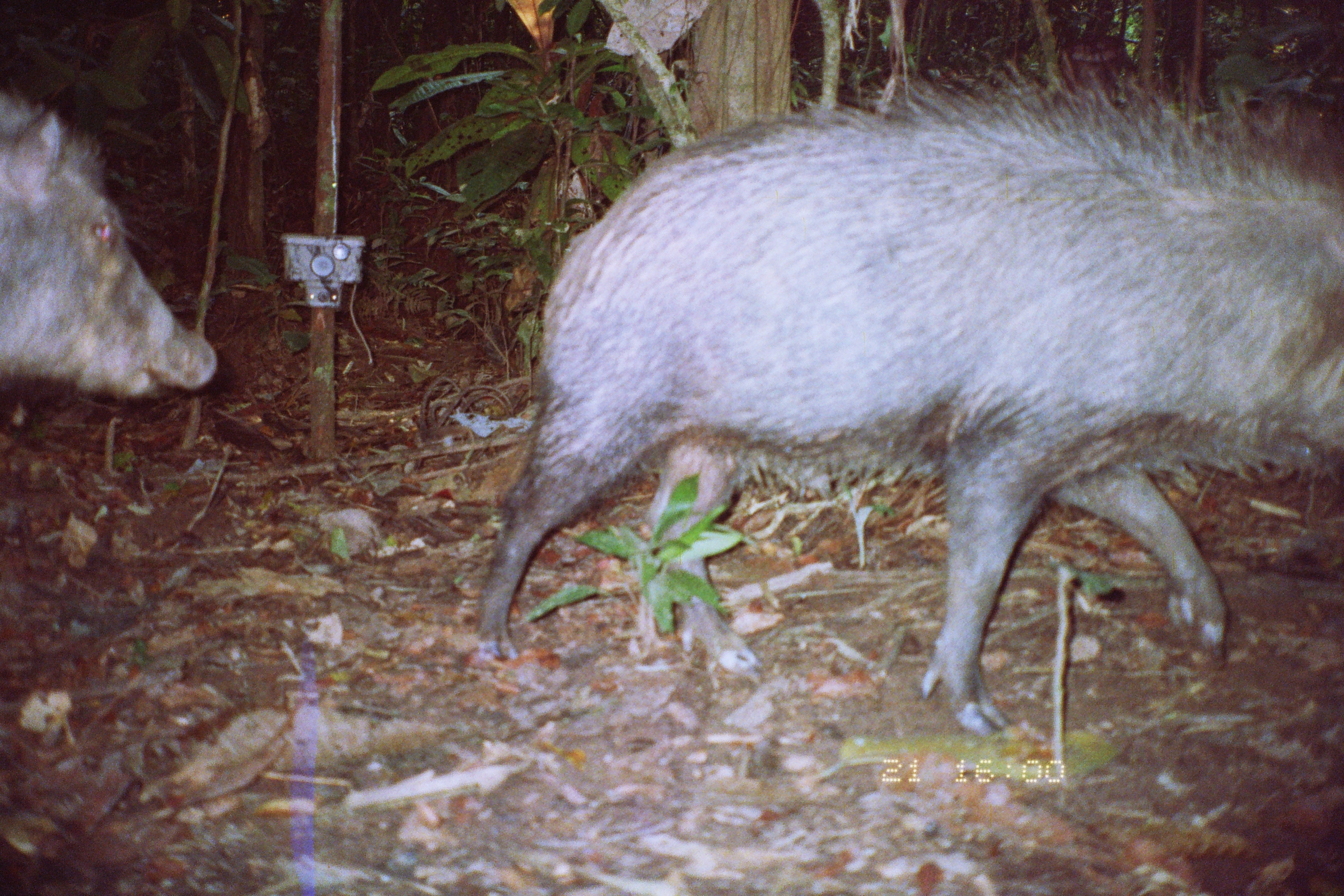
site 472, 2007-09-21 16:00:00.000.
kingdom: Animalia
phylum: Chordata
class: Mammalia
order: Artiodactyla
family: Tayassuidae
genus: Tayassu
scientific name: Tayassu pecari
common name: white-lipped peccary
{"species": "Tayassu pecari (white-lipped peccary)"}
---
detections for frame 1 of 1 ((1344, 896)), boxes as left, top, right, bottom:
tayassu pecari: 470, 89, 1341, 736; 0, 87, 220, 403